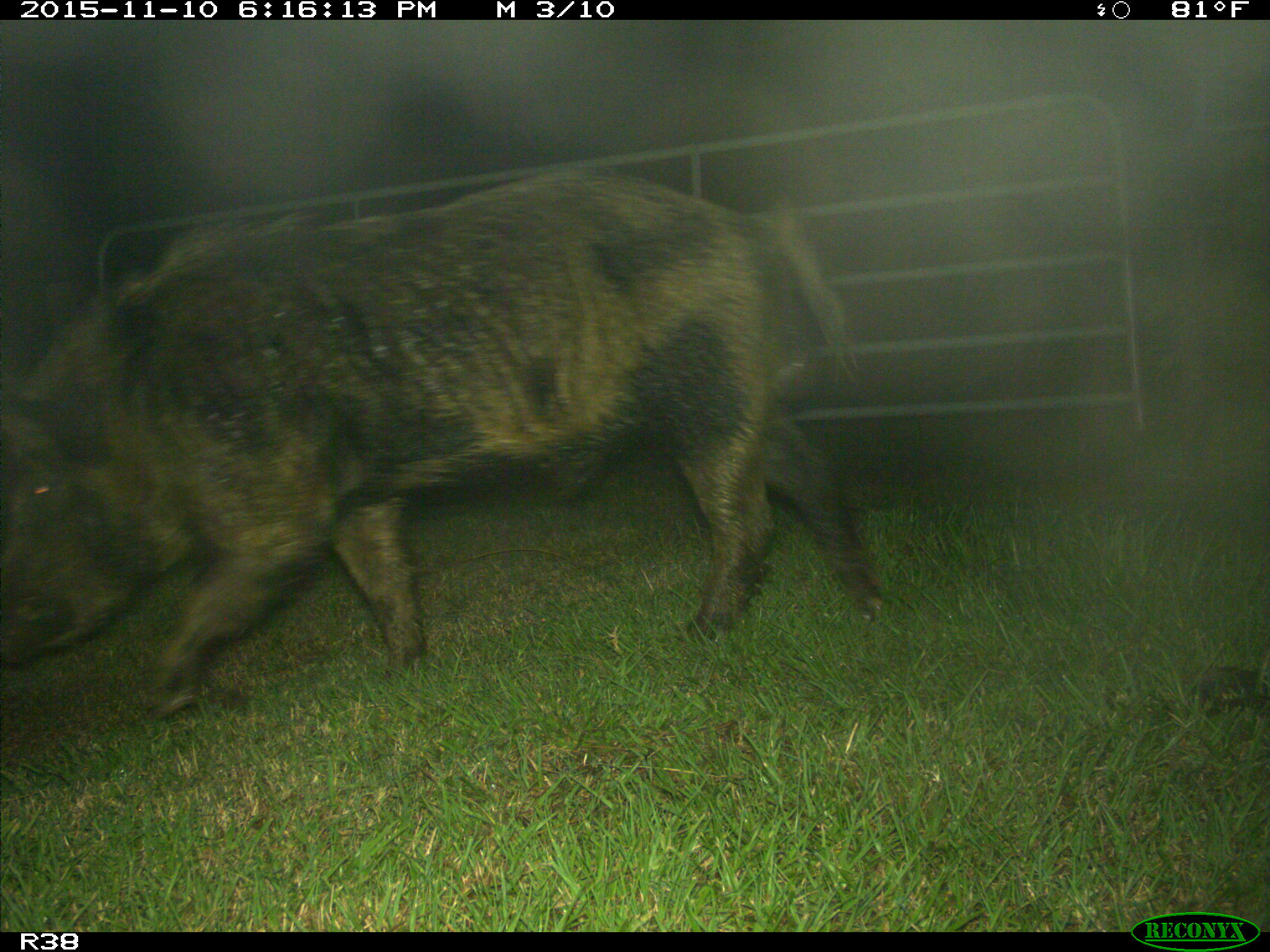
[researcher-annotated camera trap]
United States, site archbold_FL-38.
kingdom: Animalia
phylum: Chordata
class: Mammalia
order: Artiodactyla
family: Suidae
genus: Sus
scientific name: Sus scrofa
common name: wild boar